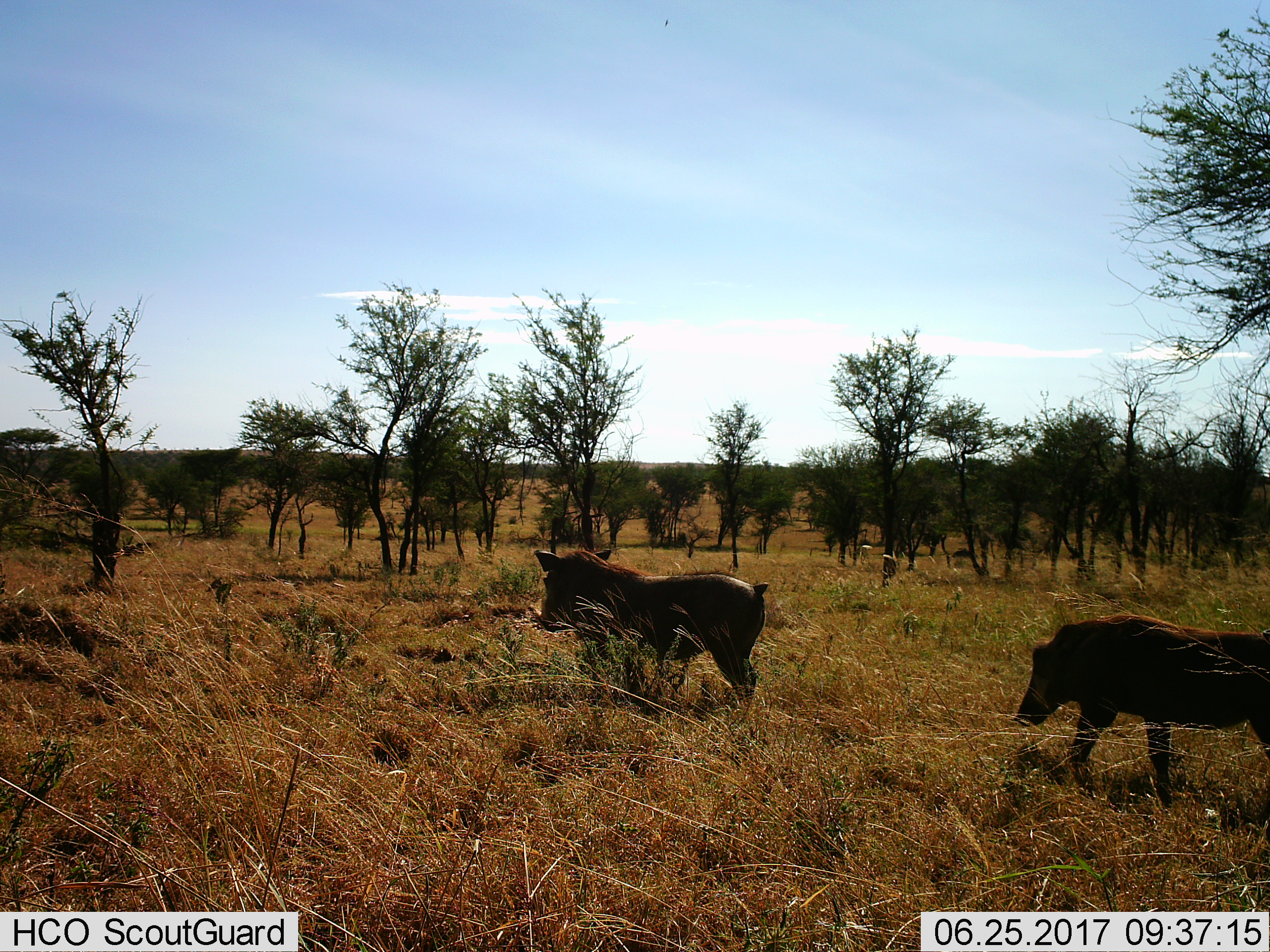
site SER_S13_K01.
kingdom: Animalia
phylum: Chordata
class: Mammalia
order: Artiodactyla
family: Suidae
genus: Phacochoerus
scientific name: Phacochoerus africanus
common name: warthog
Warthog (Phacochoerus africanus), count 2. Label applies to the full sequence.